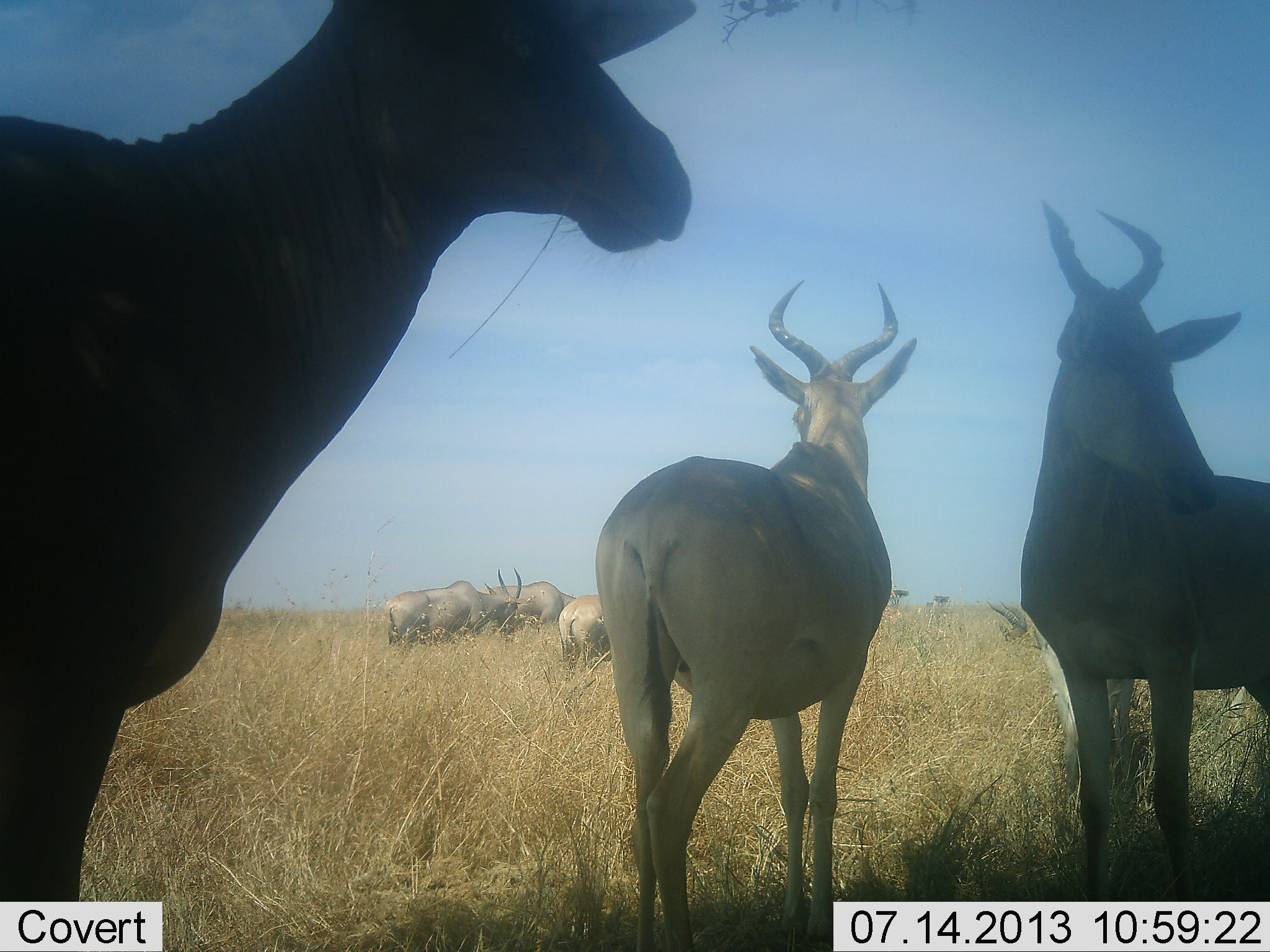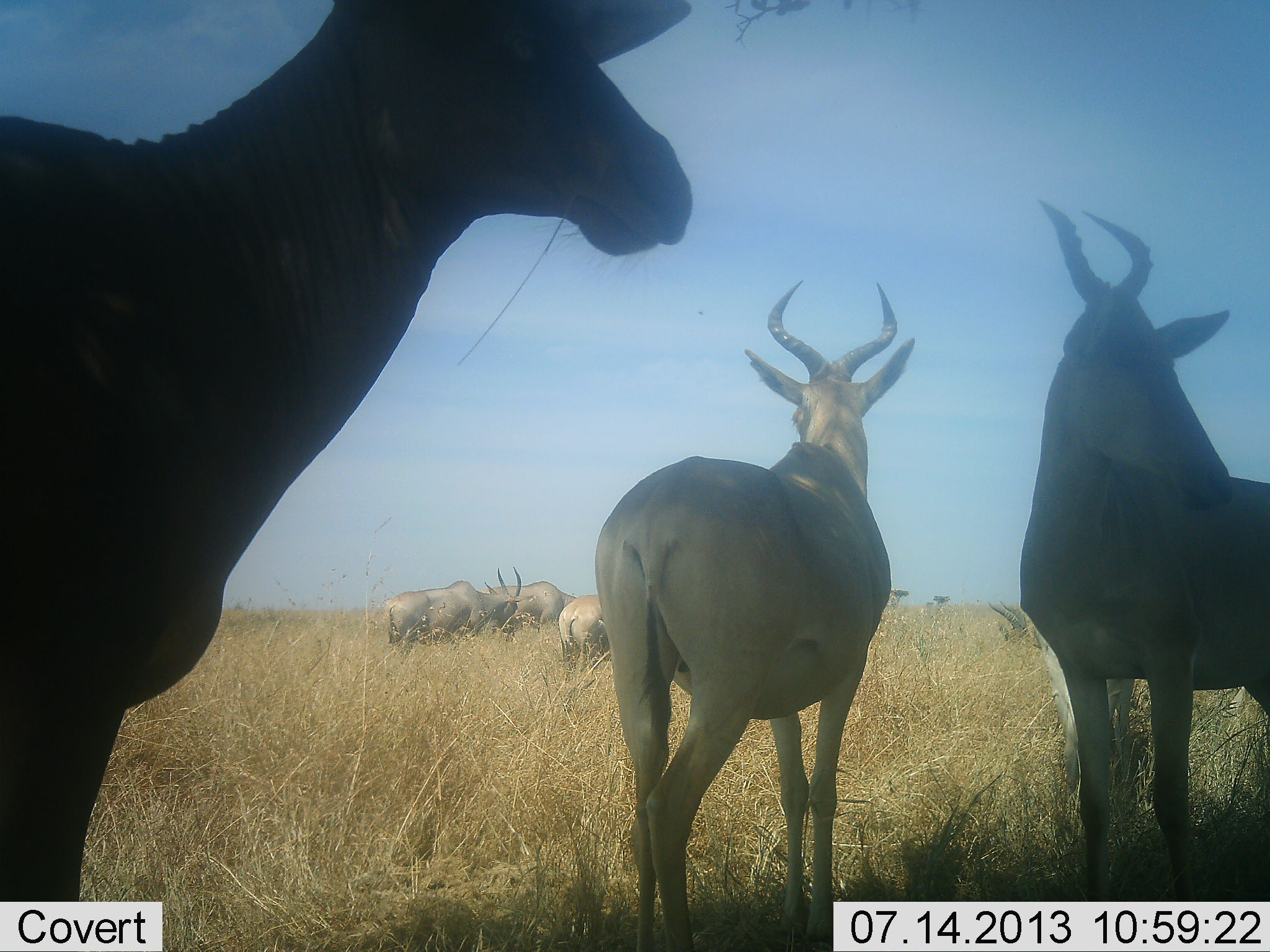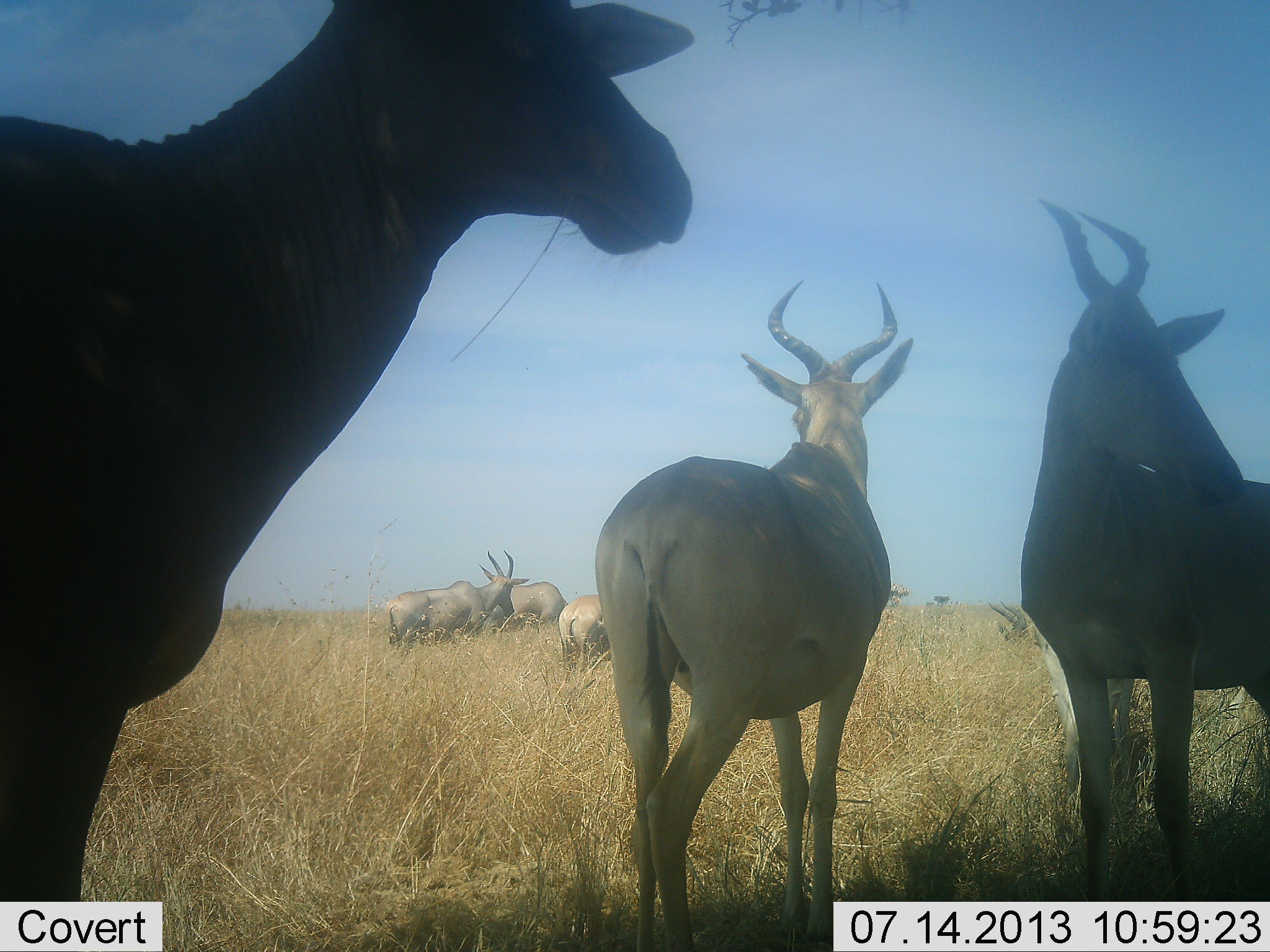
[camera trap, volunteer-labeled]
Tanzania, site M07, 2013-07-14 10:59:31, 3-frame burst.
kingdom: Animalia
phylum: Chordata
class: Mammalia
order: Artiodactyla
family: Bovidae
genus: Alcelaphus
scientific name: Alcelaphus buselaphus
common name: hartebeest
Hartebeest (Alcelaphus buselaphus), count 6. Behavior (volunteer vote fractions): standing 97%, resting 16%, moving 16%, interacting 6%. Young present (vote fraction): 3%. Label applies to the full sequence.